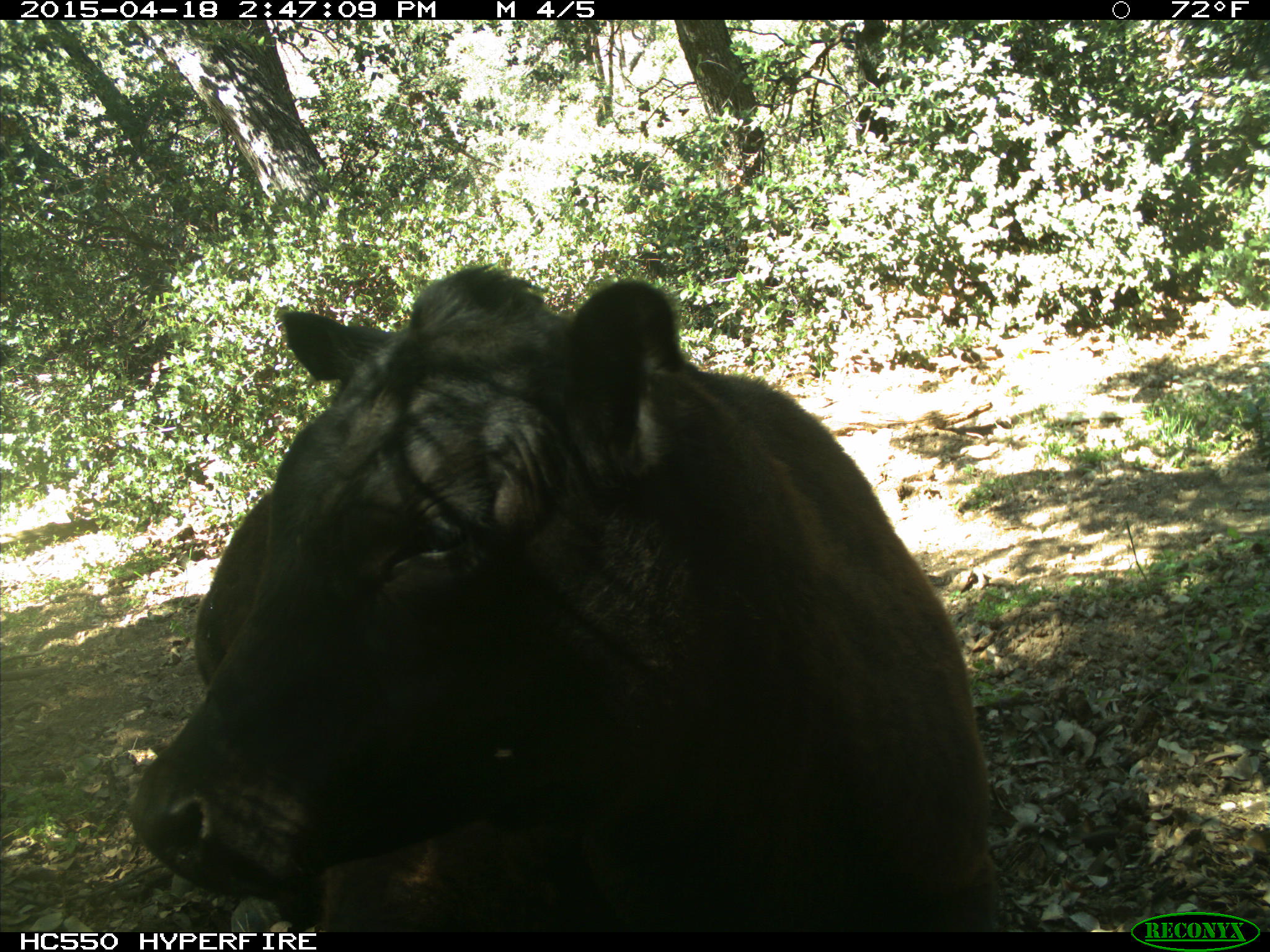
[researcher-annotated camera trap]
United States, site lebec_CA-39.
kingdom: Animalia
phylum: Chordata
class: Mammalia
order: Artiodactyla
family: Bovidae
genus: Bos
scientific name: Bos taurus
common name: domestic cow